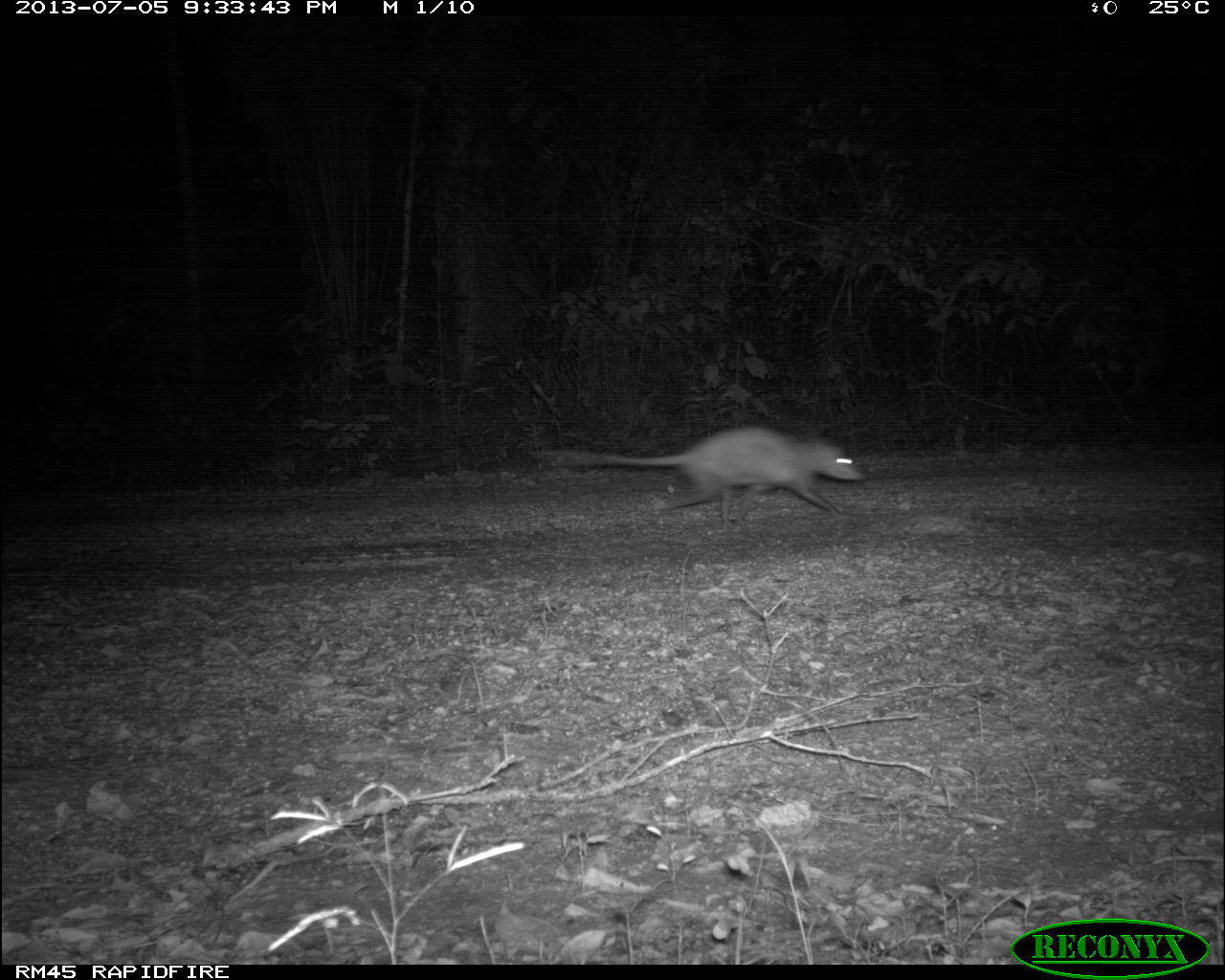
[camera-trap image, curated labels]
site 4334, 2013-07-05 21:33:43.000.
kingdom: Animalia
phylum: Chordata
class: Mammalia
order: Didelphimorphia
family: Didelphidae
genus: Didelphis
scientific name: Didelphis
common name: american opossums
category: didelphis sp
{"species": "didelphis sp (american opossums) (Didelphis)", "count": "1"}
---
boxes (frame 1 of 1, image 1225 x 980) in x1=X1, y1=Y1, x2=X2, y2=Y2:
didelphis sp: x1=530, y1=423, x2=865, y2=519